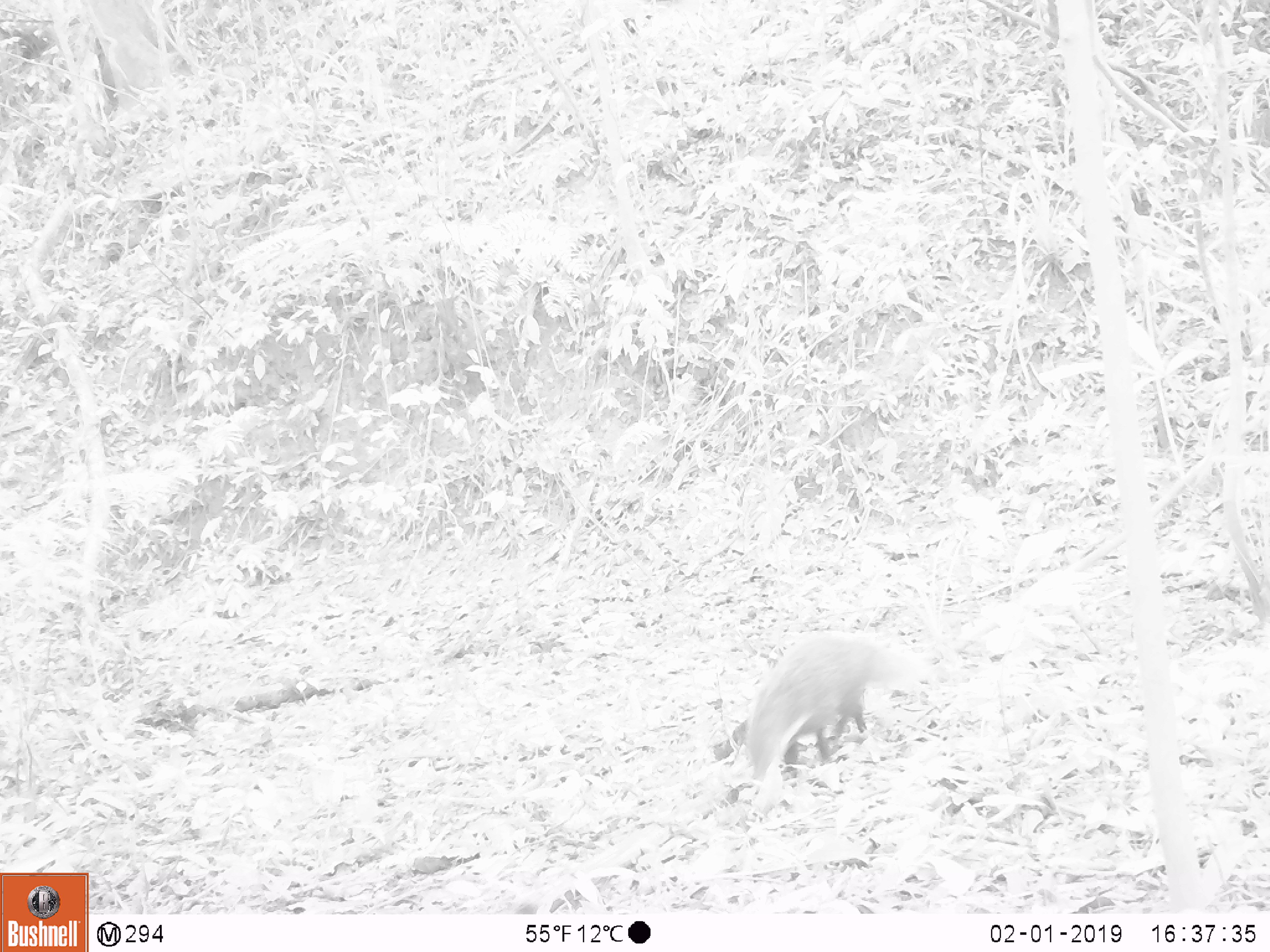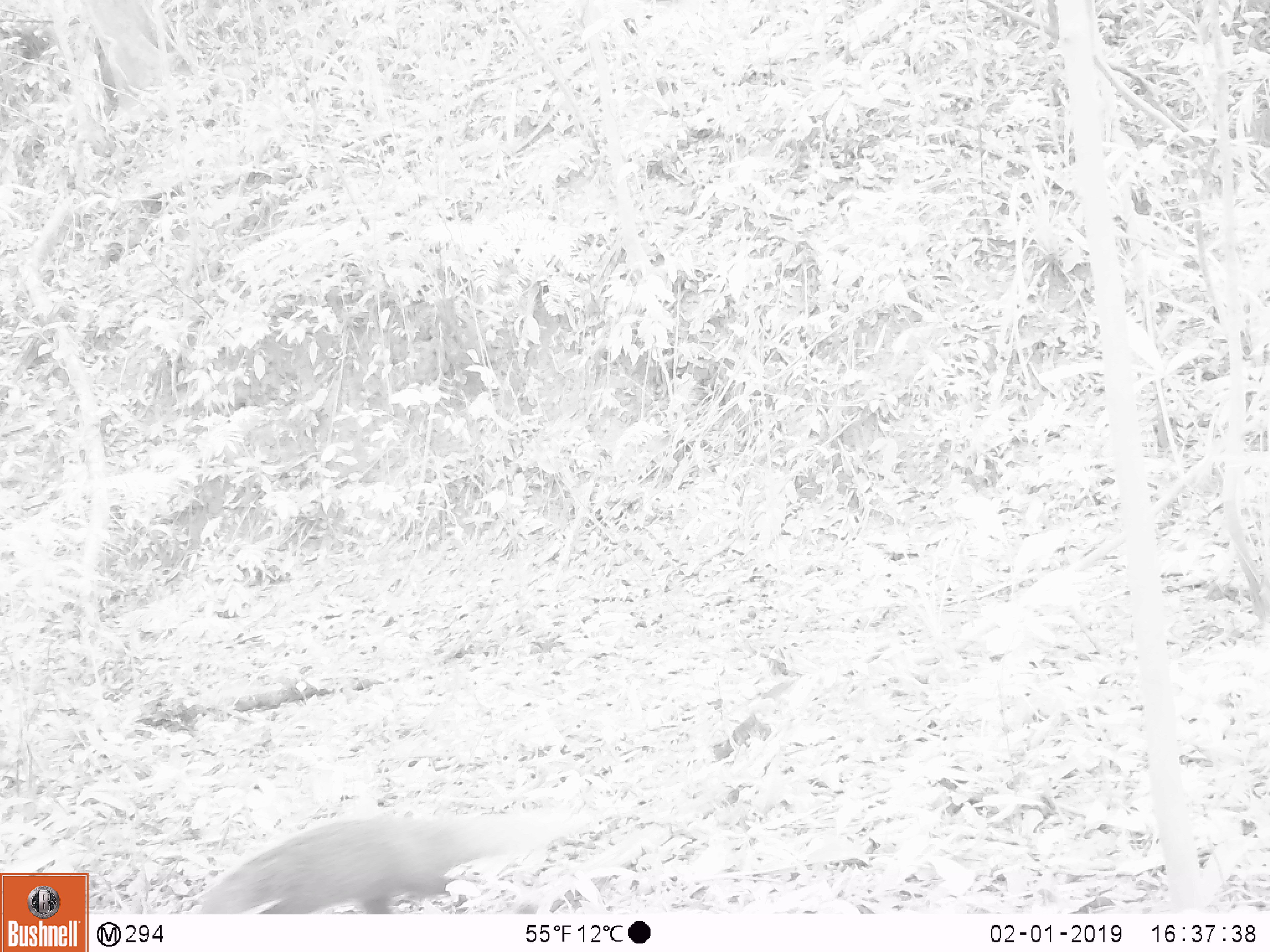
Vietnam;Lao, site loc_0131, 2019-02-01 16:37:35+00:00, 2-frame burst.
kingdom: Animalia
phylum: Chordata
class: Mammalia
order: Carnivora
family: Herpestidae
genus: Urva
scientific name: Urva urva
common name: crab-eating mongoose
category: crab eating mongoose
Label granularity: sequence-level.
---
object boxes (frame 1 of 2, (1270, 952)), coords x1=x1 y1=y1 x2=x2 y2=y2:
crab eating mongoose: x1=742 y1=626 x2=930 y2=787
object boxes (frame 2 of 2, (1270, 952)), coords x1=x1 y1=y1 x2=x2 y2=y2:
crab eating mongoose: x1=199 y1=804 x2=579 y2=914